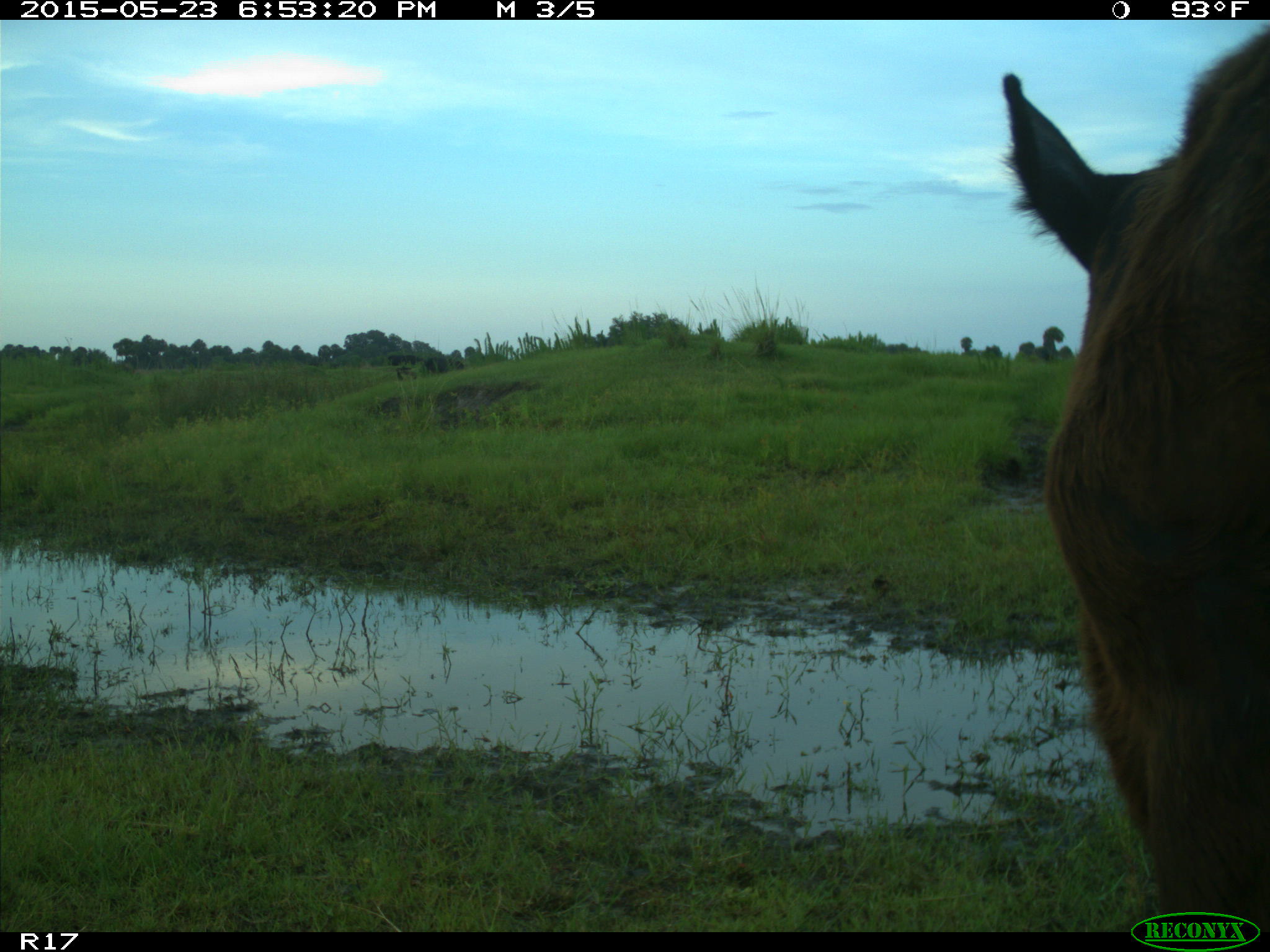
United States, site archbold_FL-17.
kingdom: Animalia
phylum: Chordata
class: Mammalia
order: Artiodactyla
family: Bovidae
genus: Bos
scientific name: Bos taurus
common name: domestic cow